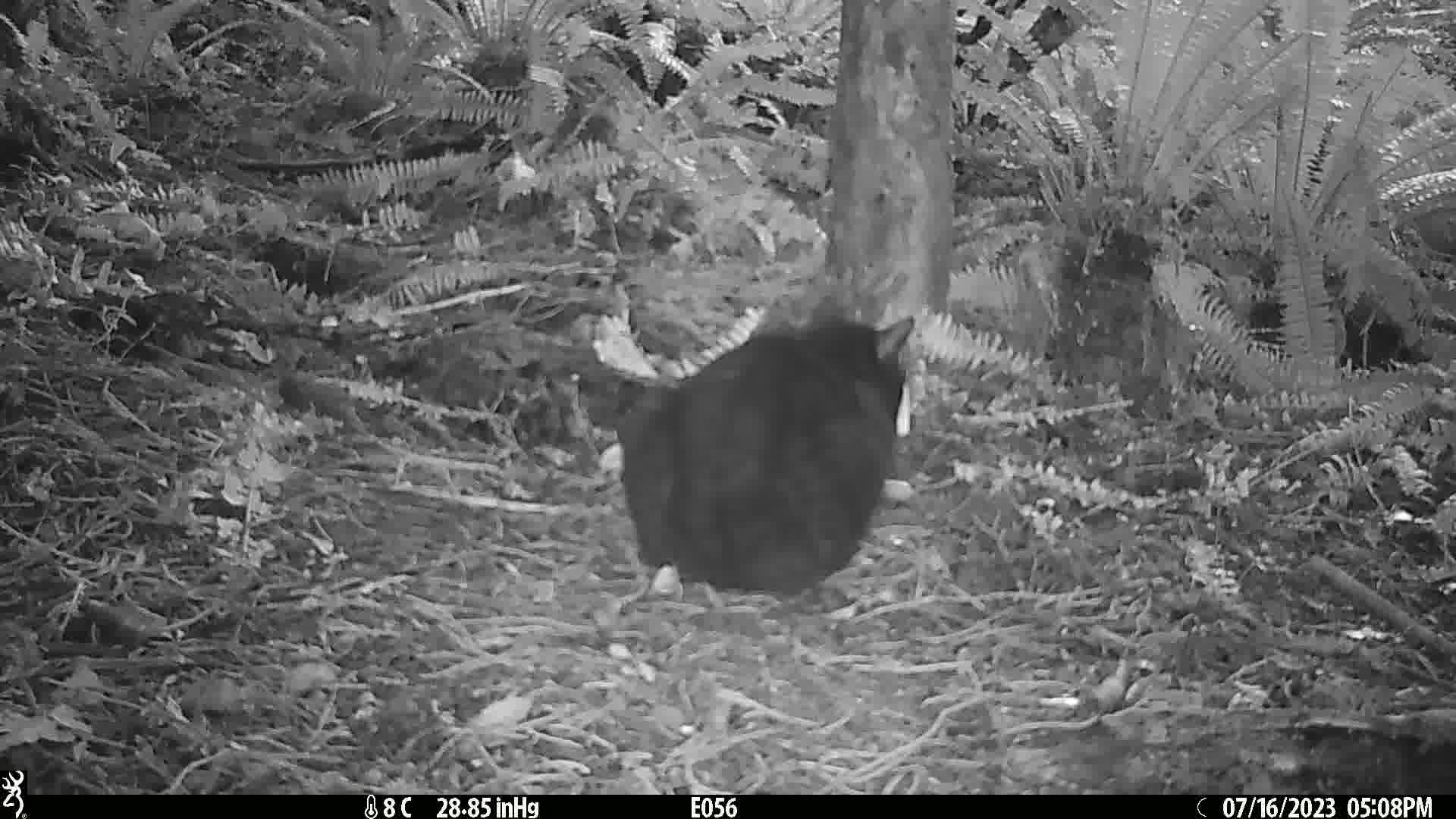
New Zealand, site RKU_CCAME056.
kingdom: Animalia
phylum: Chordata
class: Mammalia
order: Carnivora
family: Felidae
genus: Felis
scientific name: Felis catus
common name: domestic cat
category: cat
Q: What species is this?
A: Cat (domestic cat) (Felis catus).